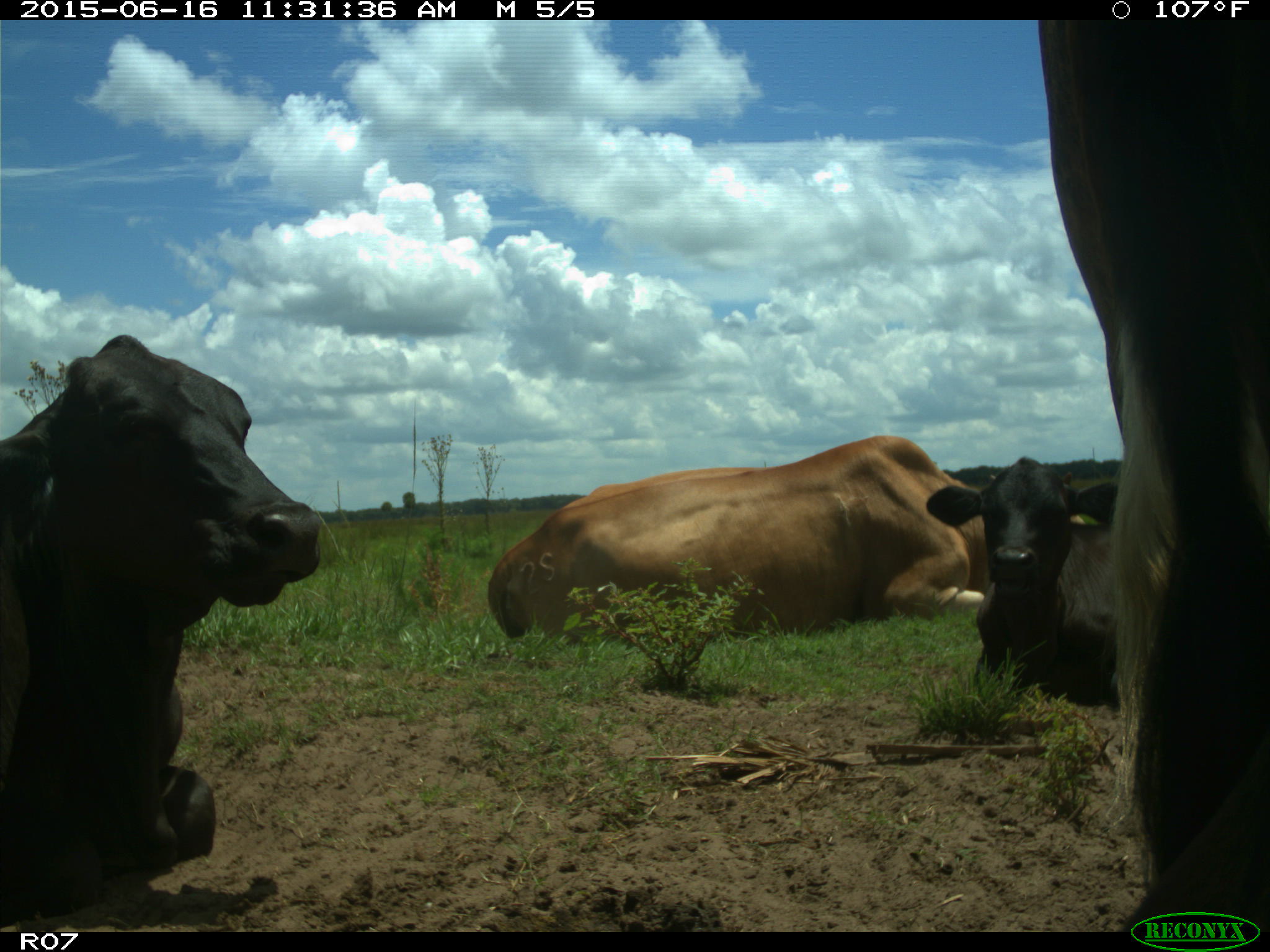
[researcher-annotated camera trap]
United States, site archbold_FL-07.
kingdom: Animalia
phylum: Chordata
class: Mammalia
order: Artiodactyla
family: Bovidae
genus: Bos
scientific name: Bos taurus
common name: domestic cow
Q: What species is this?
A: Bos taurus (domestic cow).